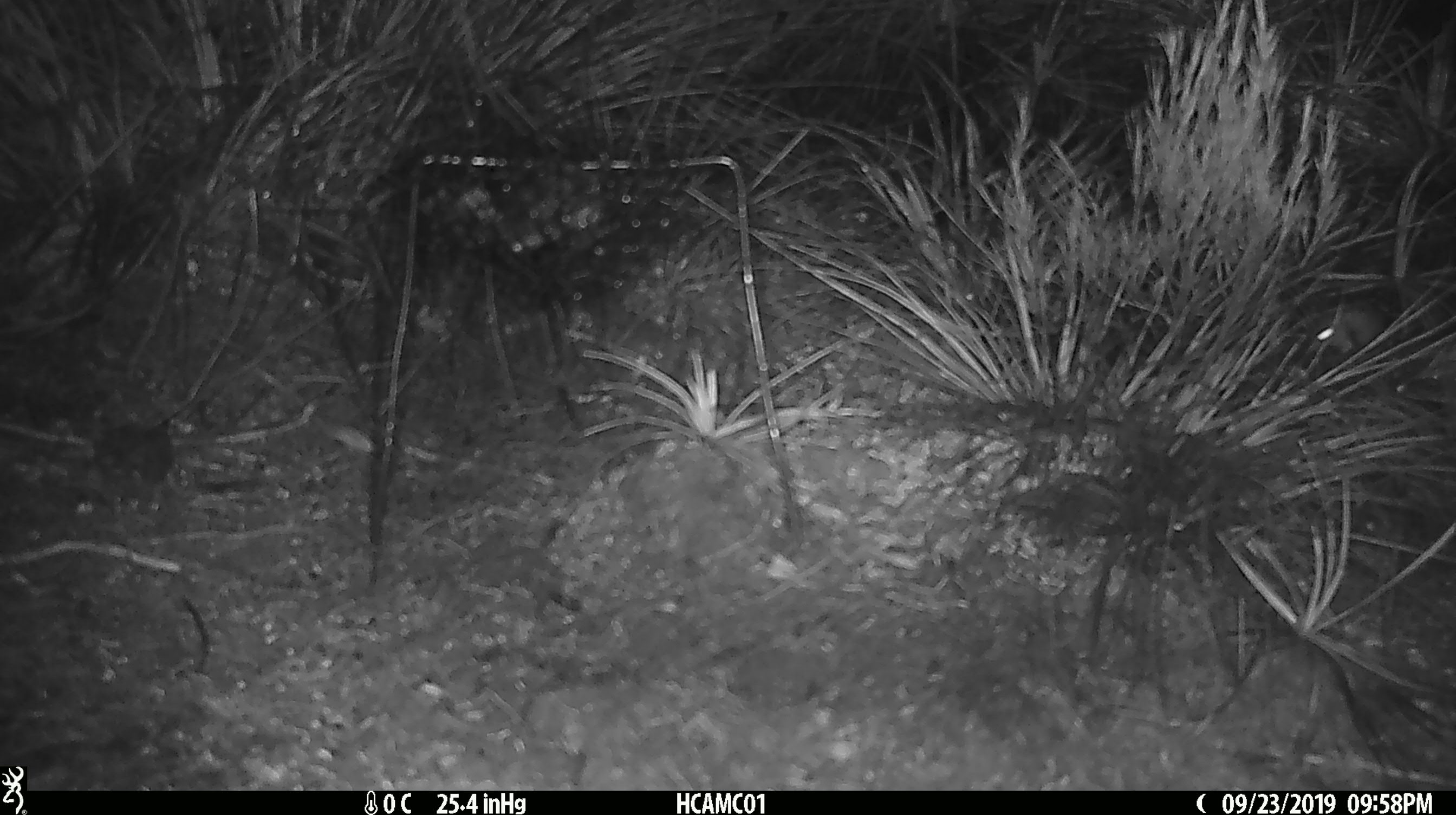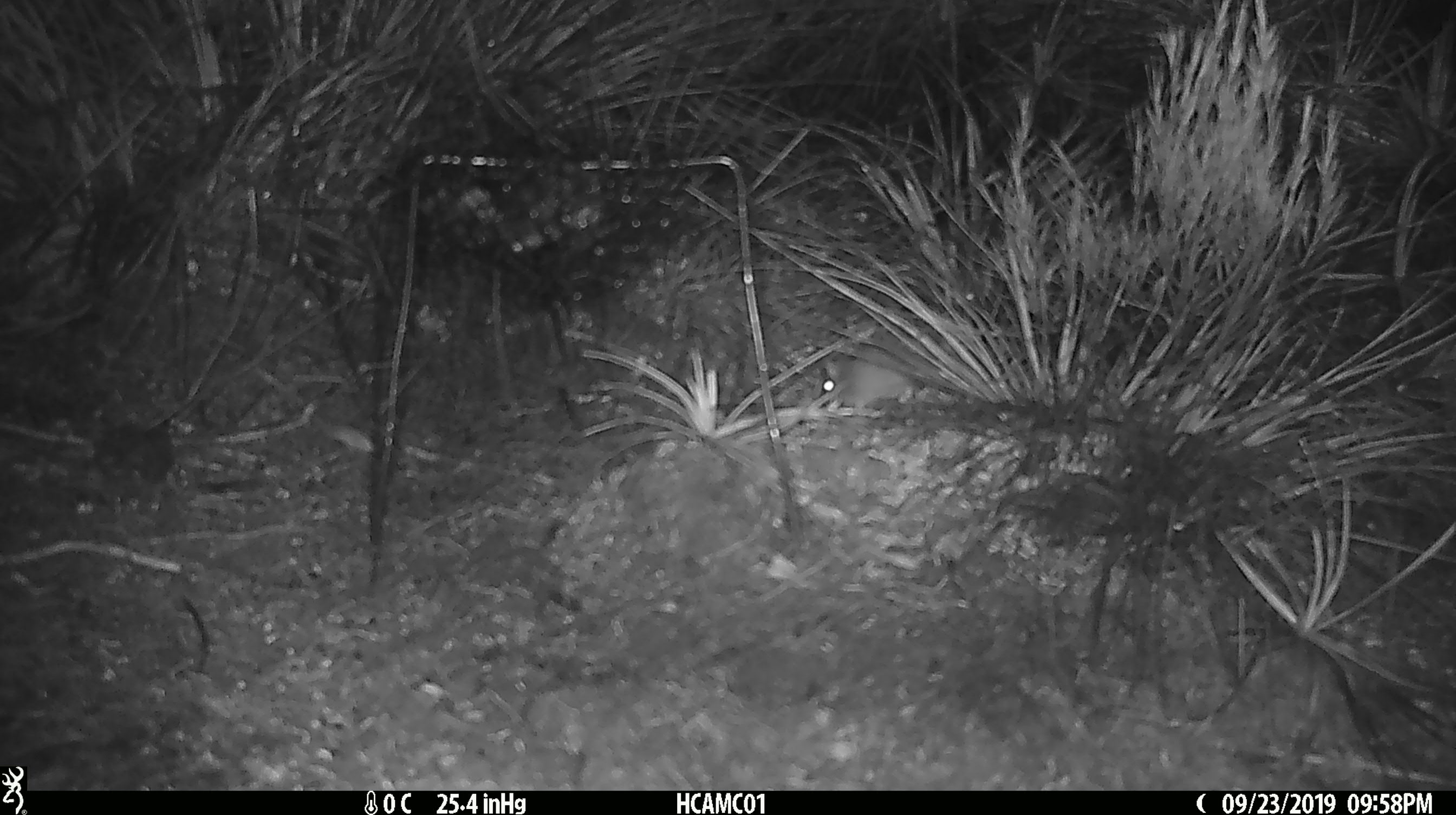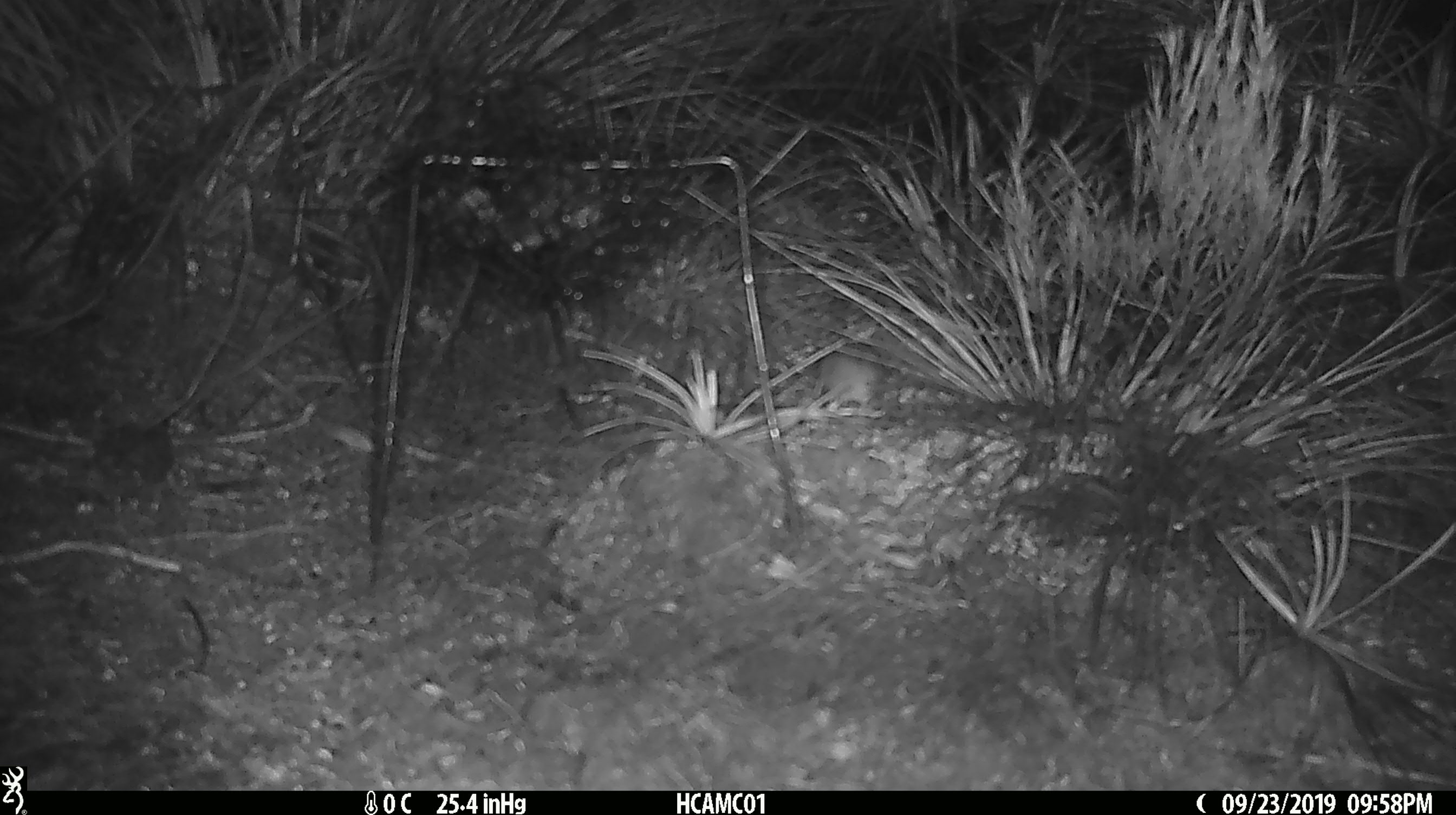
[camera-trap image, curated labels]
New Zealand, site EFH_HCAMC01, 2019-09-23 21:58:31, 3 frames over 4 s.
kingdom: Animalia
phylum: Chordata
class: Mammalia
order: Rodentia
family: Muridae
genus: Mus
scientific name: Mus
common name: mouse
Mouse (Mus).